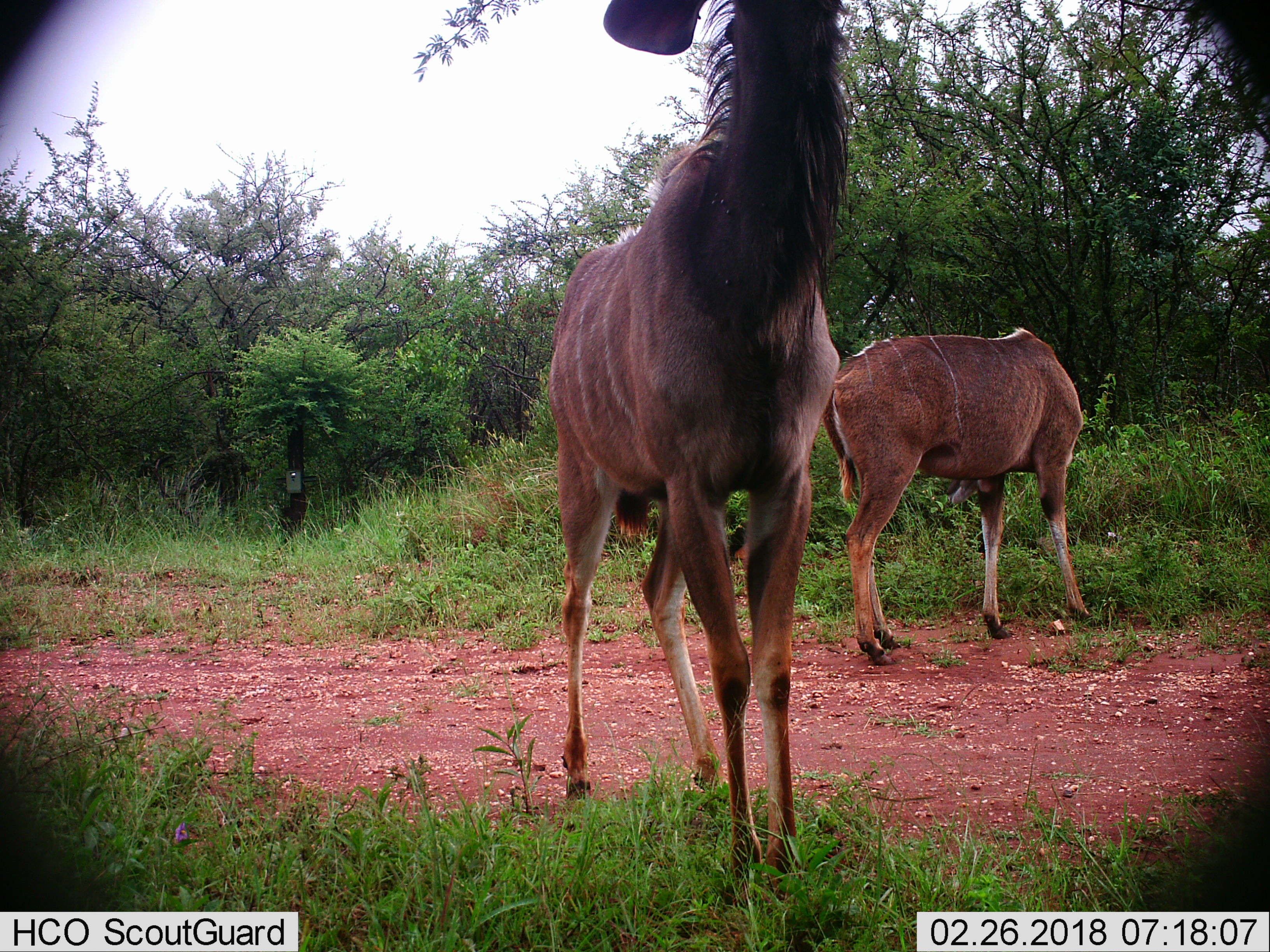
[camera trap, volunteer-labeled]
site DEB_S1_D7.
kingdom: Animalia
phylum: Chordata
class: Mammalia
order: Artiodactyla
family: Bovidae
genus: Tragelaphus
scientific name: Tragelaphus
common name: kudu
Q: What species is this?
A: Kudu (Tragelaphus).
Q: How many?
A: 2.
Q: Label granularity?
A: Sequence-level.